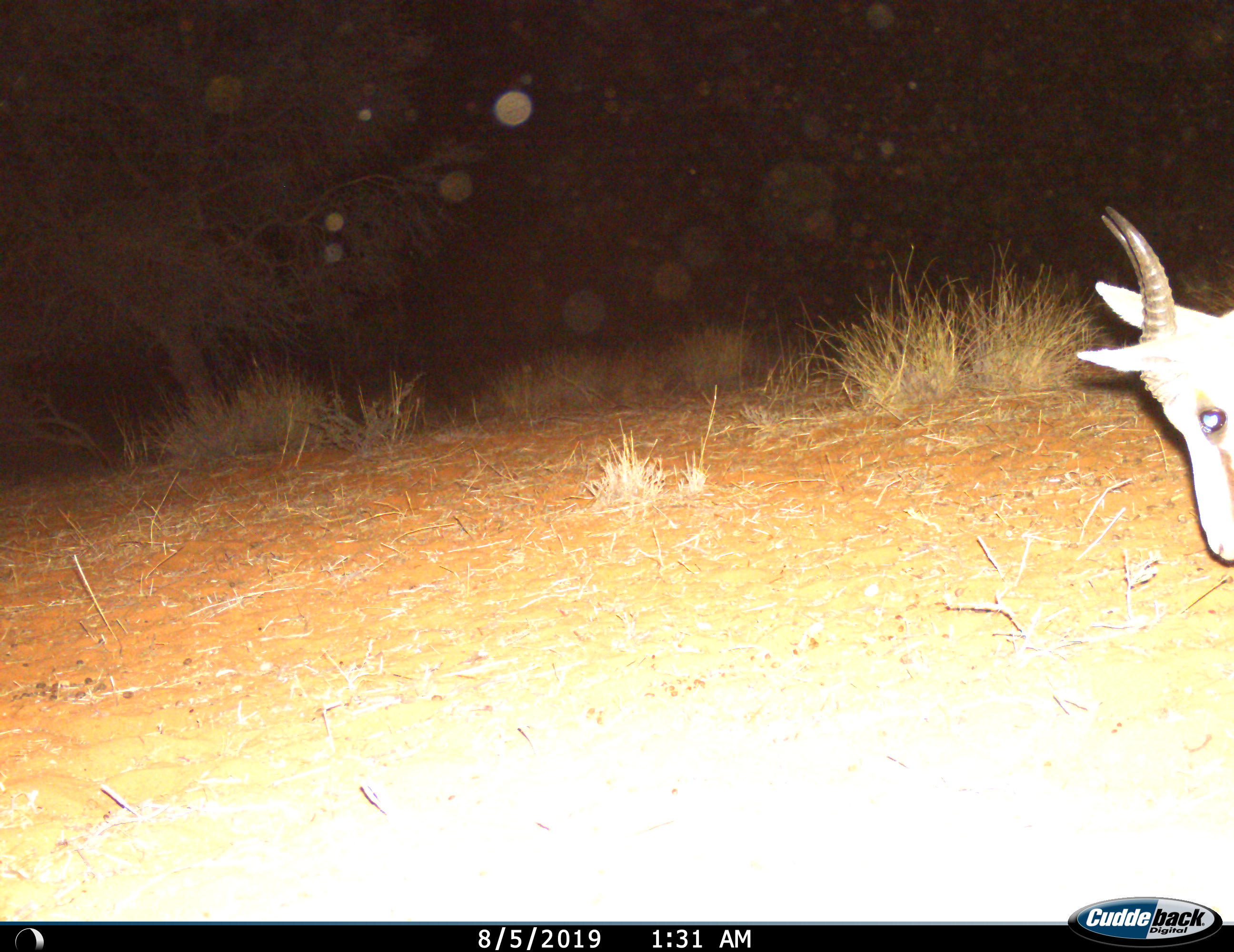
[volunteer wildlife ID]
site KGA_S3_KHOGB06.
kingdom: Animalia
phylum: Chordata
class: Mammalia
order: Artiodactyla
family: Bovidae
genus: Antidorcas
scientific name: Antidorcas marsupialis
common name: springbok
Springbok (Antidorcas marsupialis), count 1. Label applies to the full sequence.